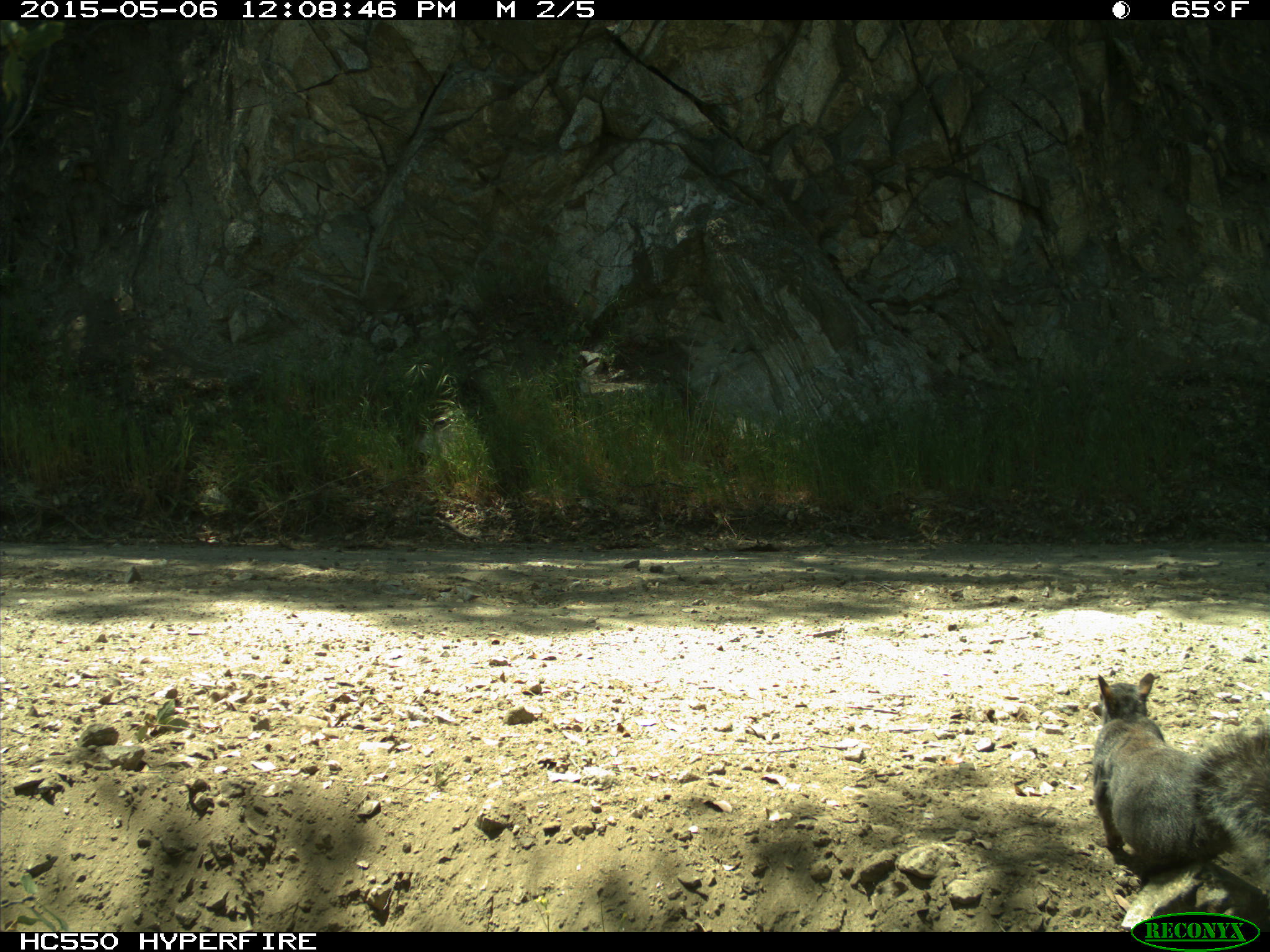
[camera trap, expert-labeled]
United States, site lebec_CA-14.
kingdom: Animalia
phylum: Chordata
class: Mammalia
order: Rodentia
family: Sciuridae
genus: Sciurus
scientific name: Sciurus carolinensis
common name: eastern gray squirrel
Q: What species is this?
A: Sciurus carolinensis (eastern gray squirrel).